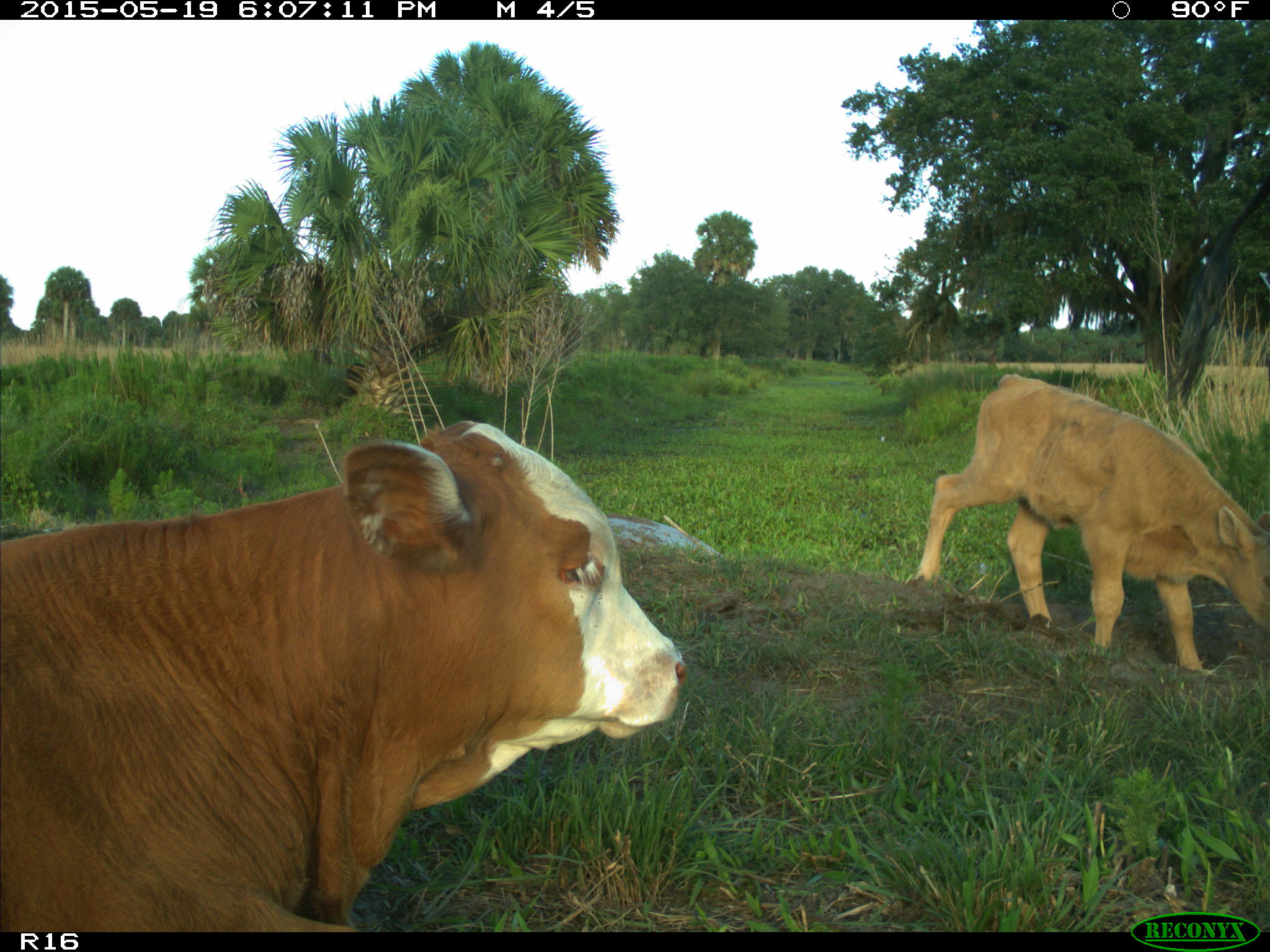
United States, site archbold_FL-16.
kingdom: Animalia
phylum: Chordata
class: Mammalia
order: Artiodactyla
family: Bovidae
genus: Bos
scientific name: Bos taurus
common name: domestic cow